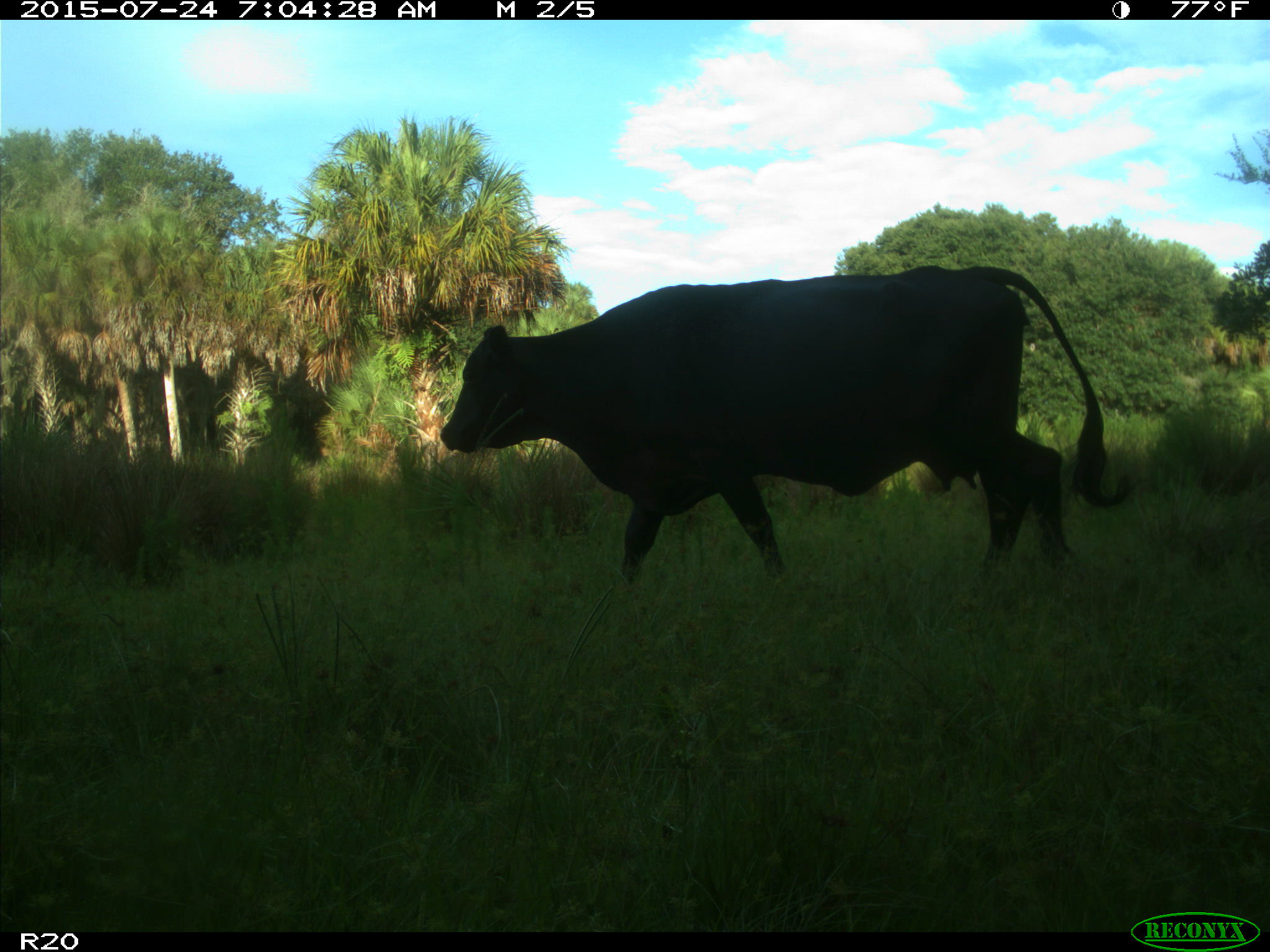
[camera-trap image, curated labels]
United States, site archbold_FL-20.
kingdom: Animalia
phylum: Chordata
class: Mammalia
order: Artiodactyla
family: Bovidae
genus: Bos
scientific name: Bos taurus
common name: domestic cow